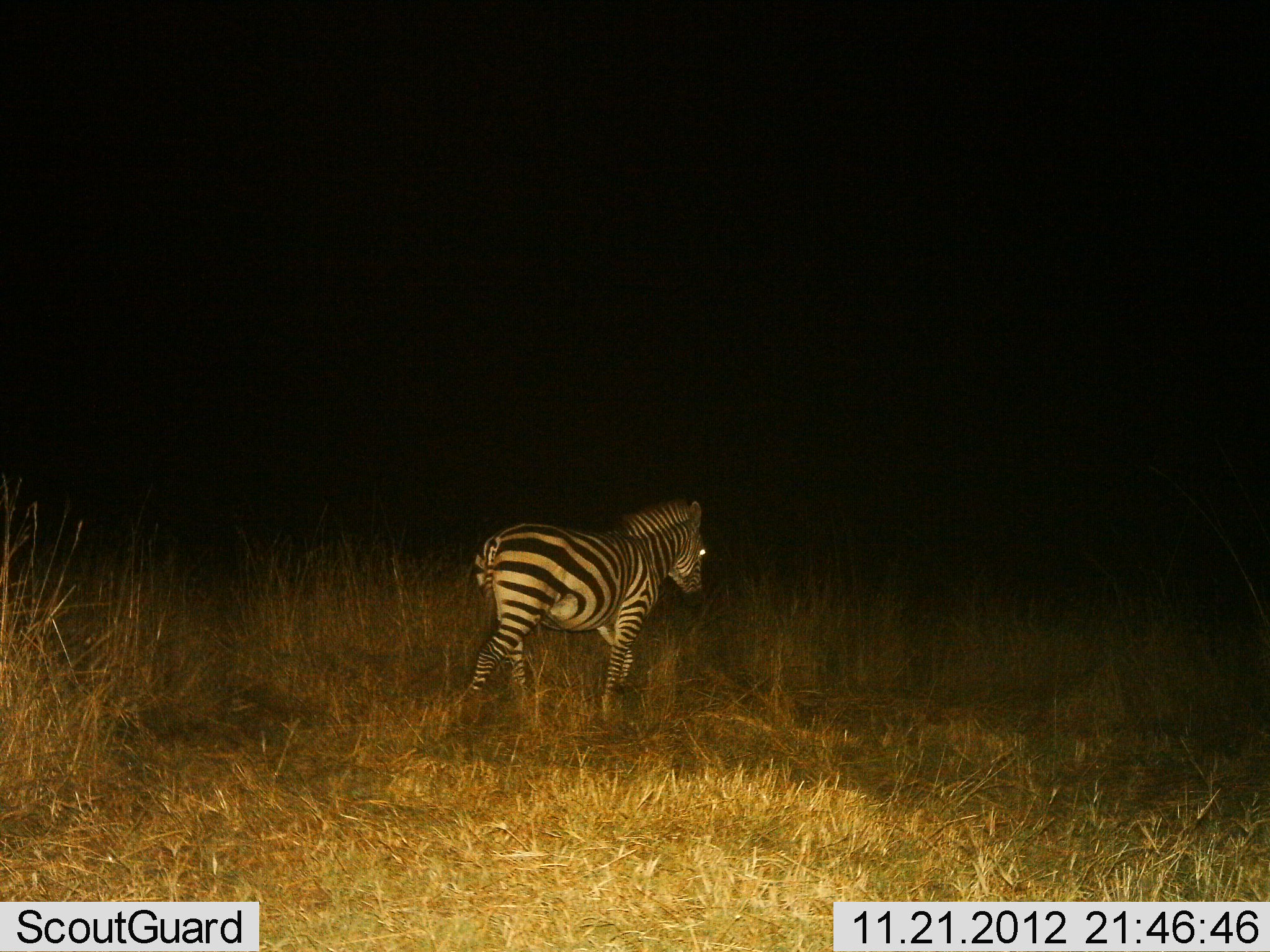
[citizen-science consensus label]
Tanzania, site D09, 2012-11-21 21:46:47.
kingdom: Animalia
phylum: Chordata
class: Mammalia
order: Perissodactyla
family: Equidae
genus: Equus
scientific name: Equus quagga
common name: plains zebra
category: zebra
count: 1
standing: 20%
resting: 0%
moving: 90%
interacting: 0%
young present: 30%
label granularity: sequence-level